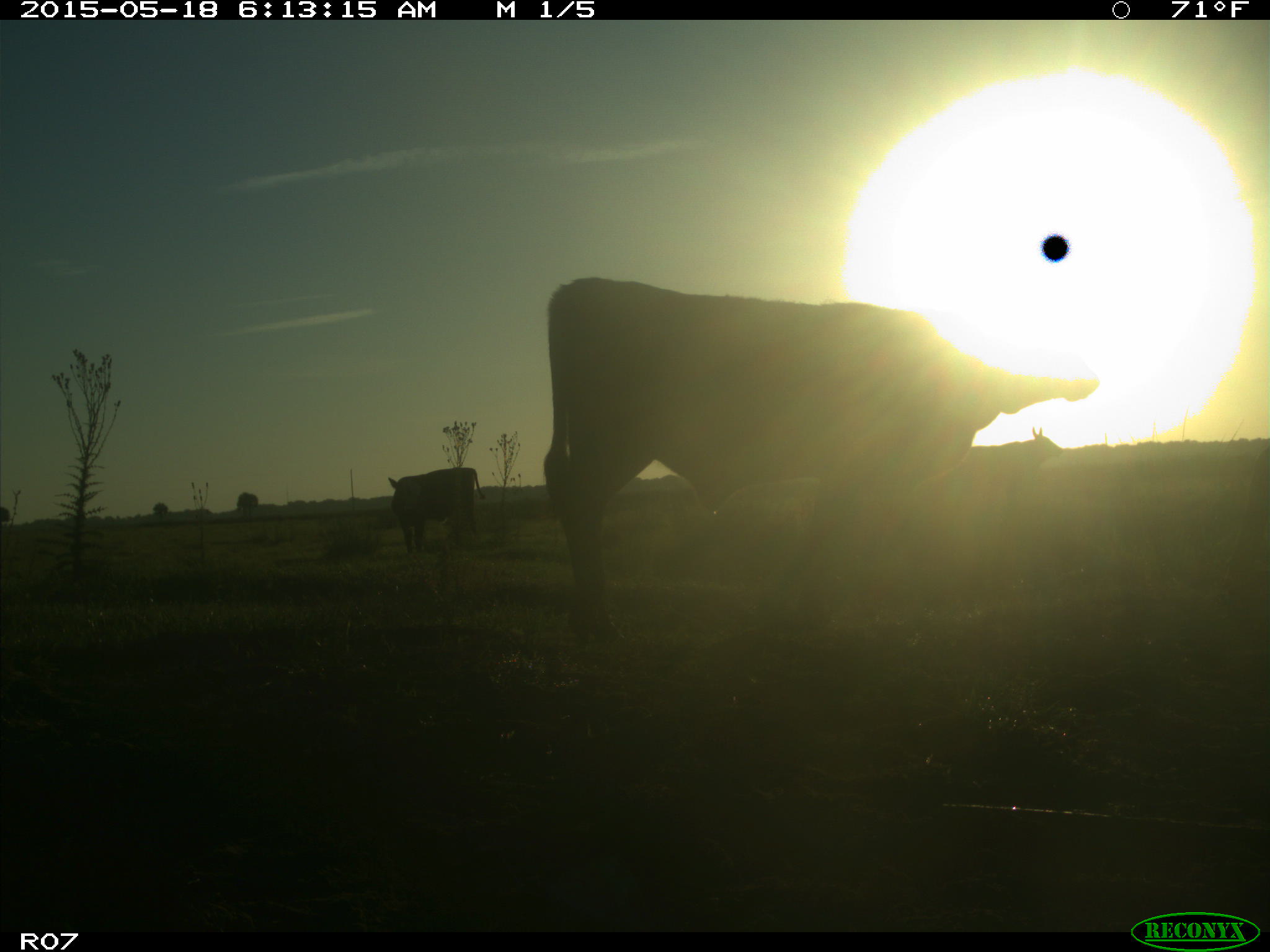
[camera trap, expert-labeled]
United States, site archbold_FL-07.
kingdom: Animalia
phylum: Chordata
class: Mammalia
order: Artiodactyla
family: Bovidae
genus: Bos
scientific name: Bos taurus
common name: domestic cow